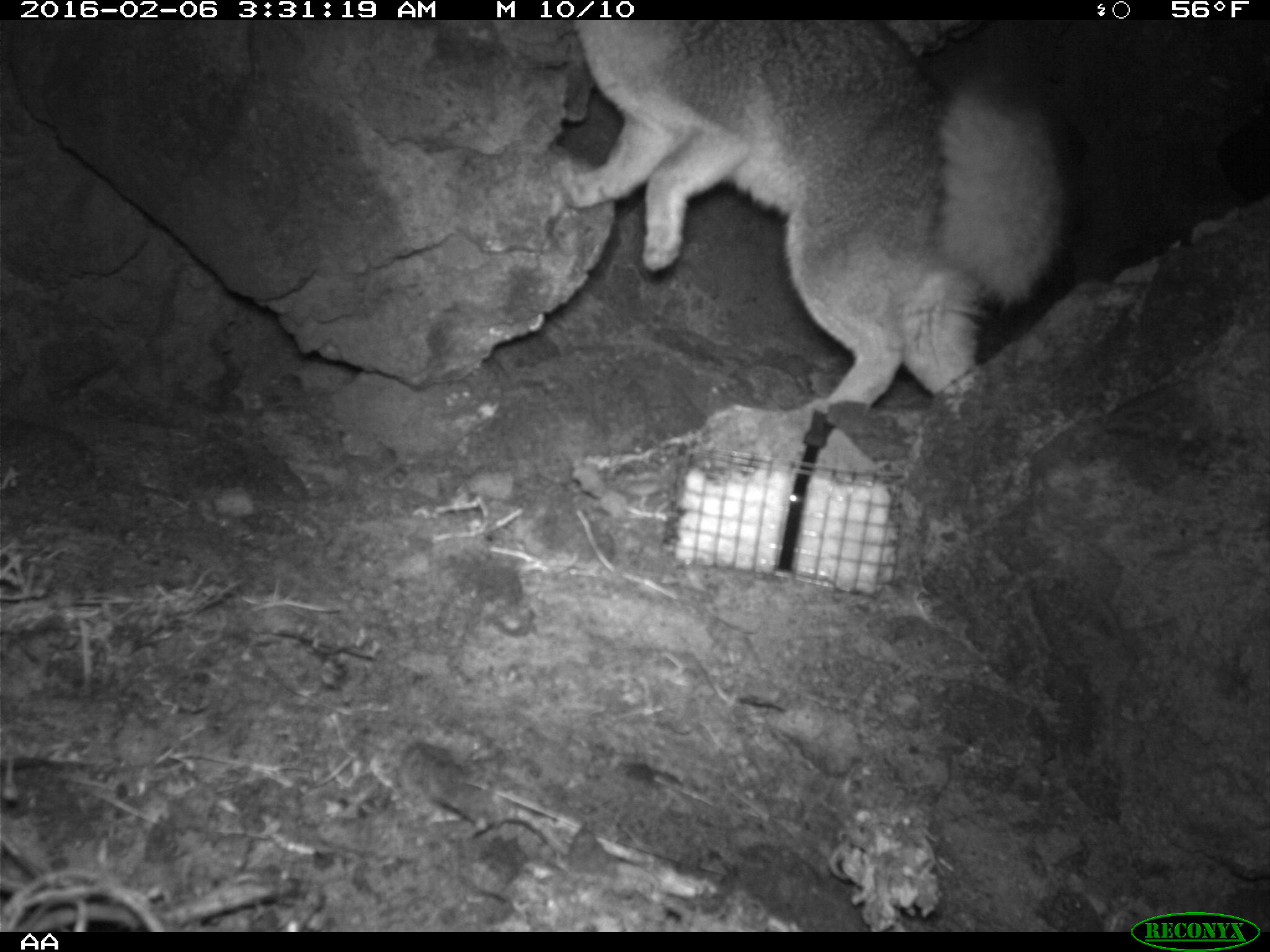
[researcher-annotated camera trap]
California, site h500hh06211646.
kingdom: Animalia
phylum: Chordata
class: Mammalia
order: Carnivora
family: Canidae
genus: Urocyon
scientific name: Urocyon littoralis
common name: island fox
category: fox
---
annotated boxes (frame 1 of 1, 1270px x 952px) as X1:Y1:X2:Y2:
fox: 553:18:1073:412